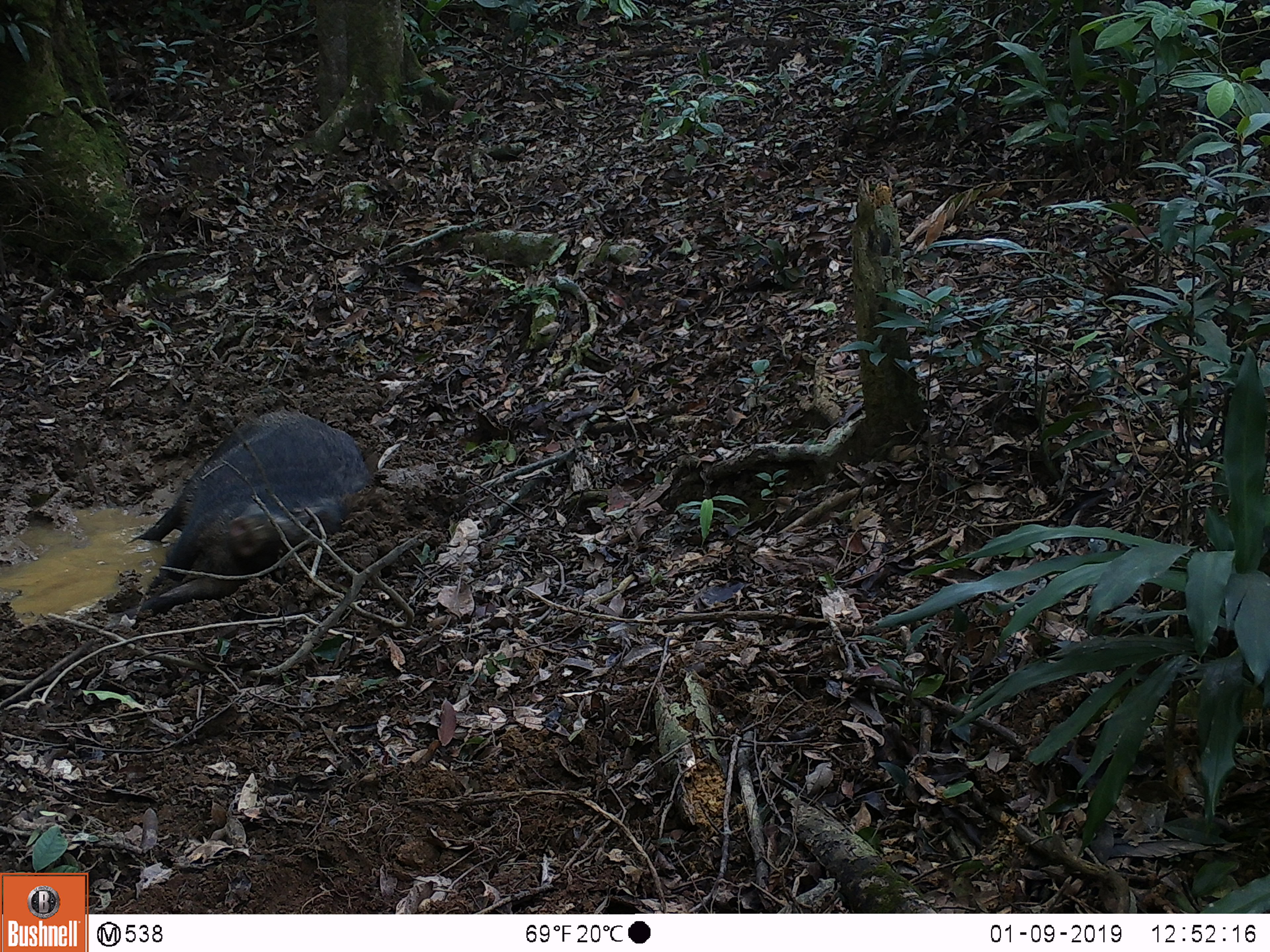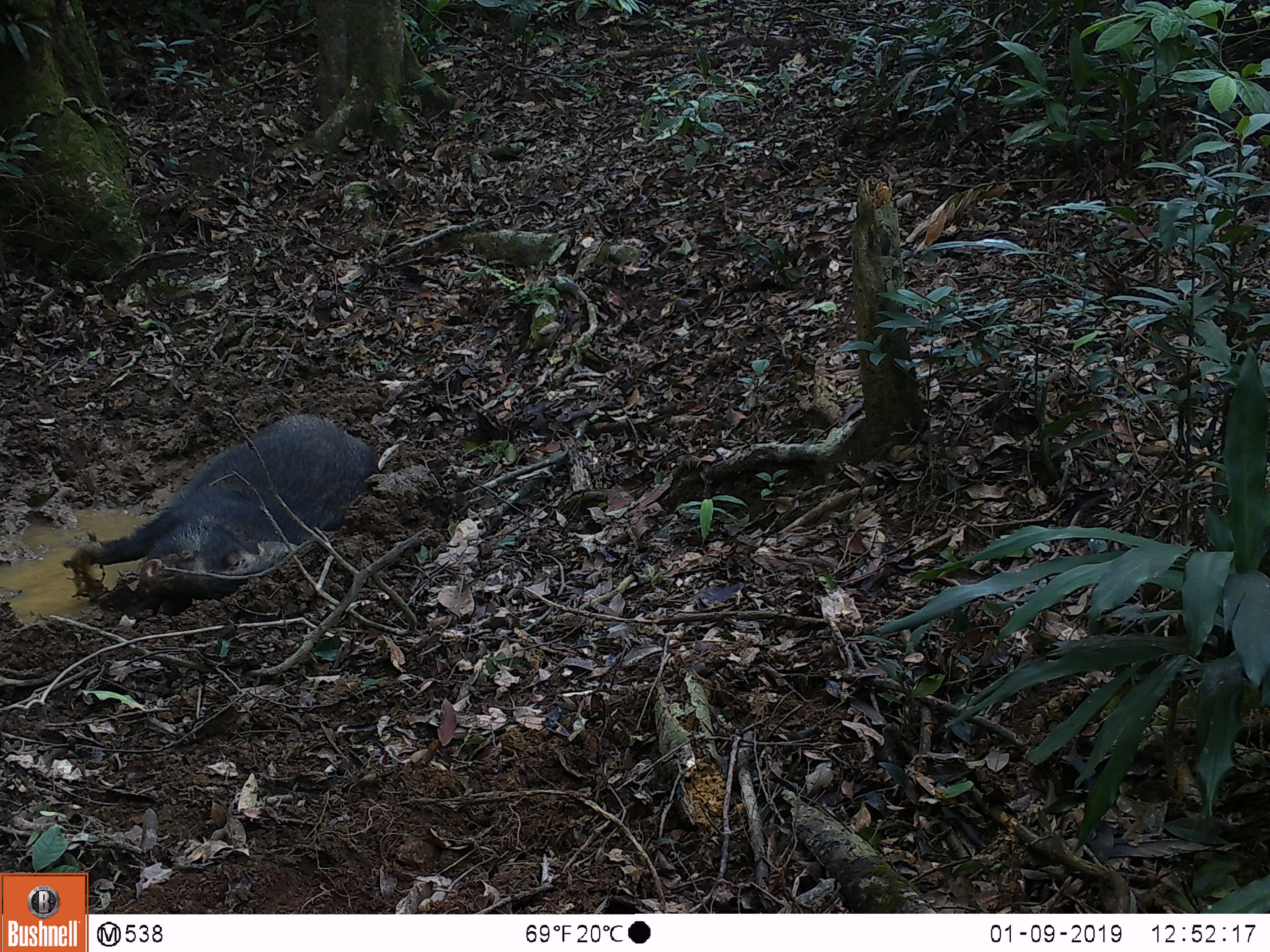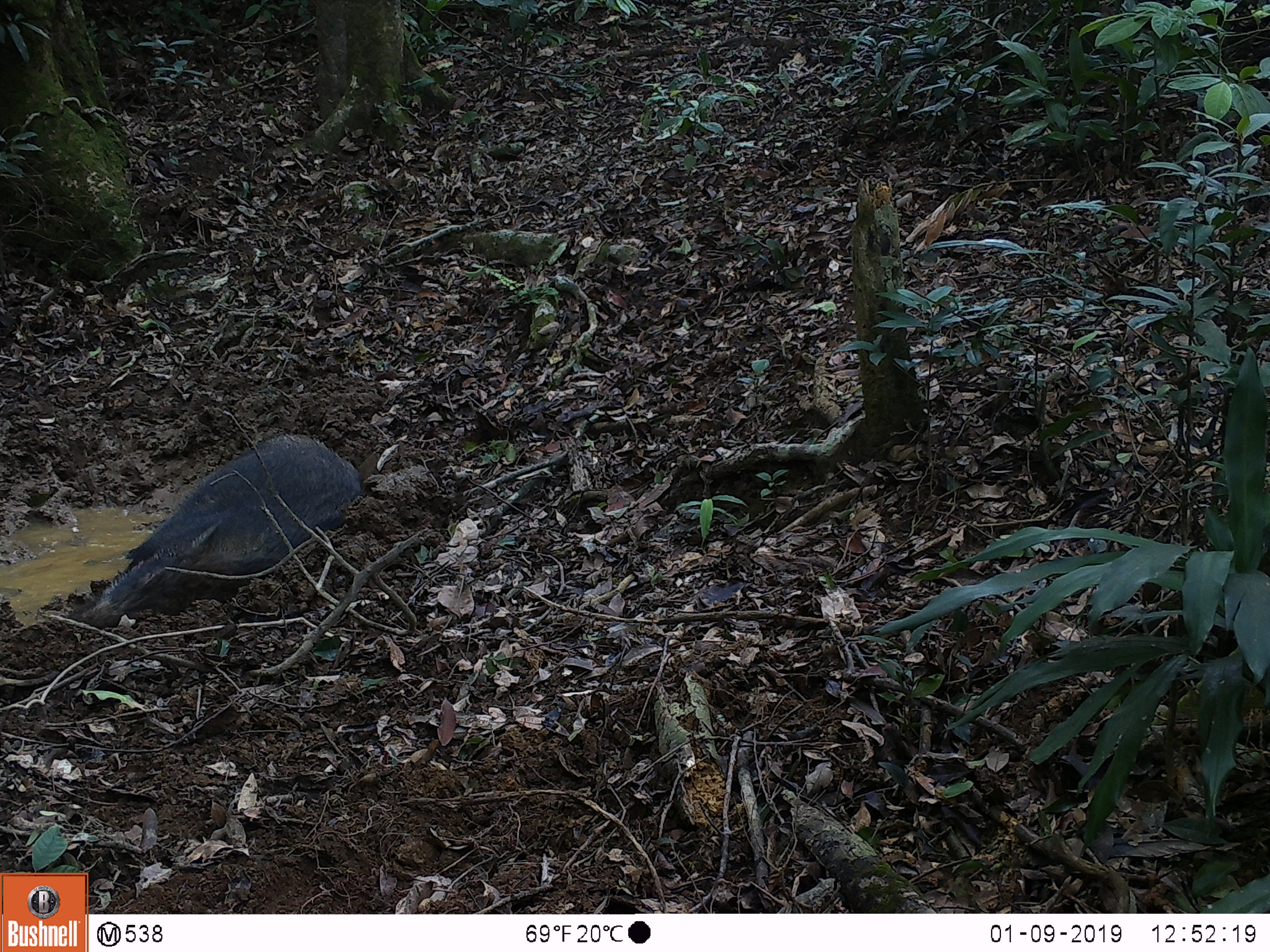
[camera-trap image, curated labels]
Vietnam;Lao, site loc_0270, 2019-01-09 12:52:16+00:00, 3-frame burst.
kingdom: Animalia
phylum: Chordata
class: Mammalia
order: Artiodactyla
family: Suidae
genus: Sus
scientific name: Sus scrofa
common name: eurasian wild pig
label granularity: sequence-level